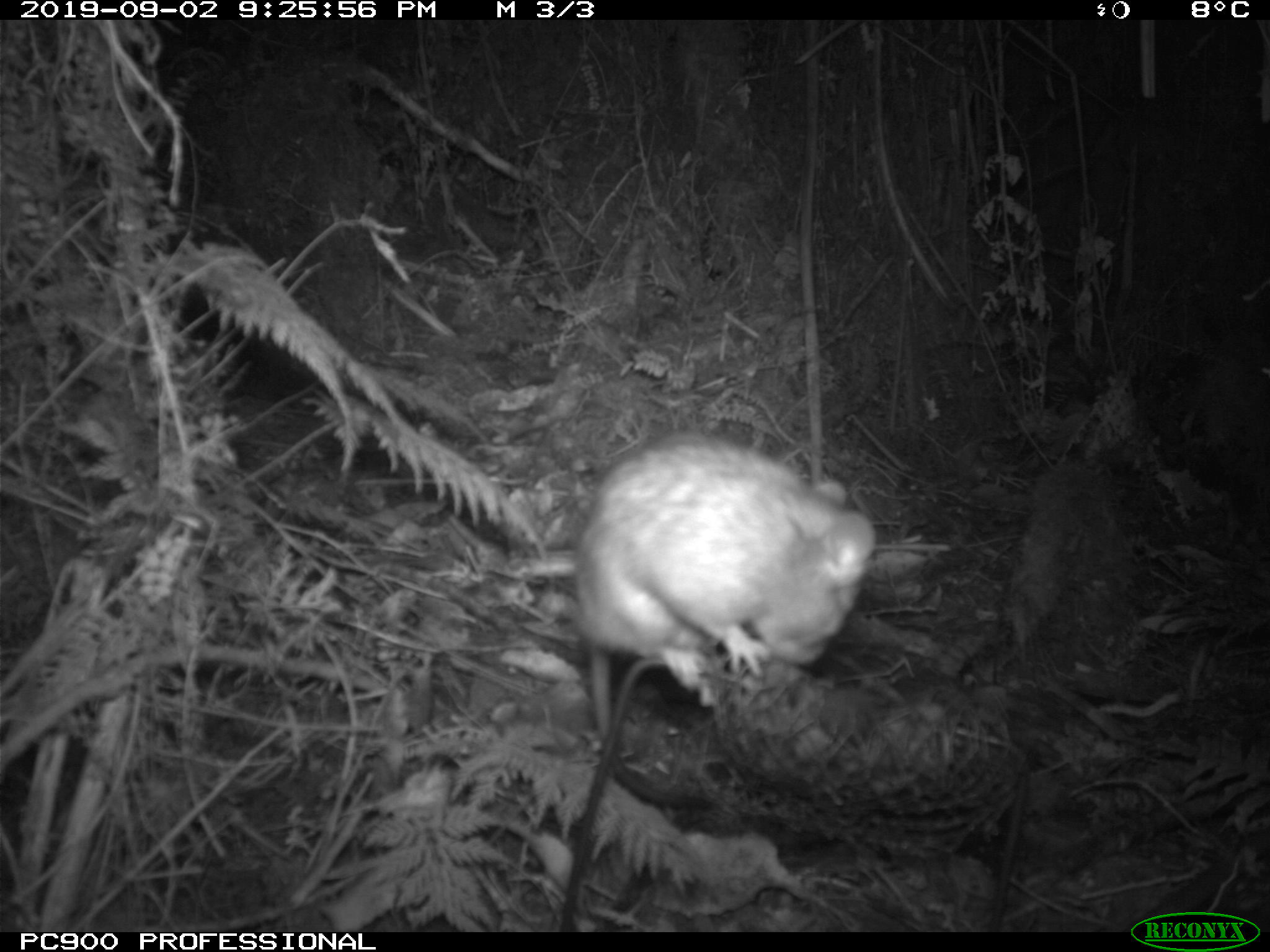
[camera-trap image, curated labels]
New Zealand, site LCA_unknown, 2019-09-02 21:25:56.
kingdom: Animalia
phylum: Chordata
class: Mammalia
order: Rodentia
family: Muridae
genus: Rattus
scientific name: Rattus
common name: rat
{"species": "rat (Rattus)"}